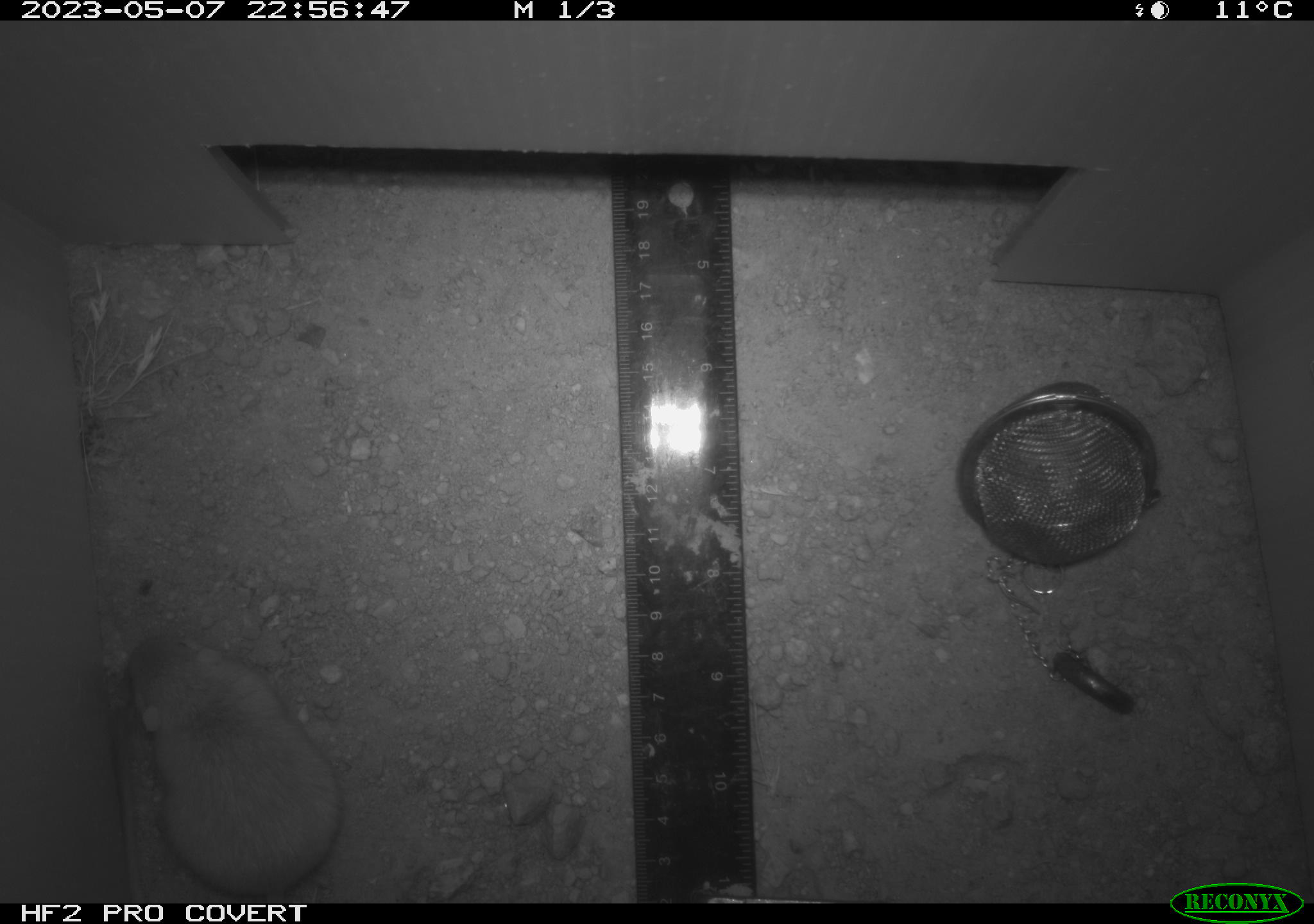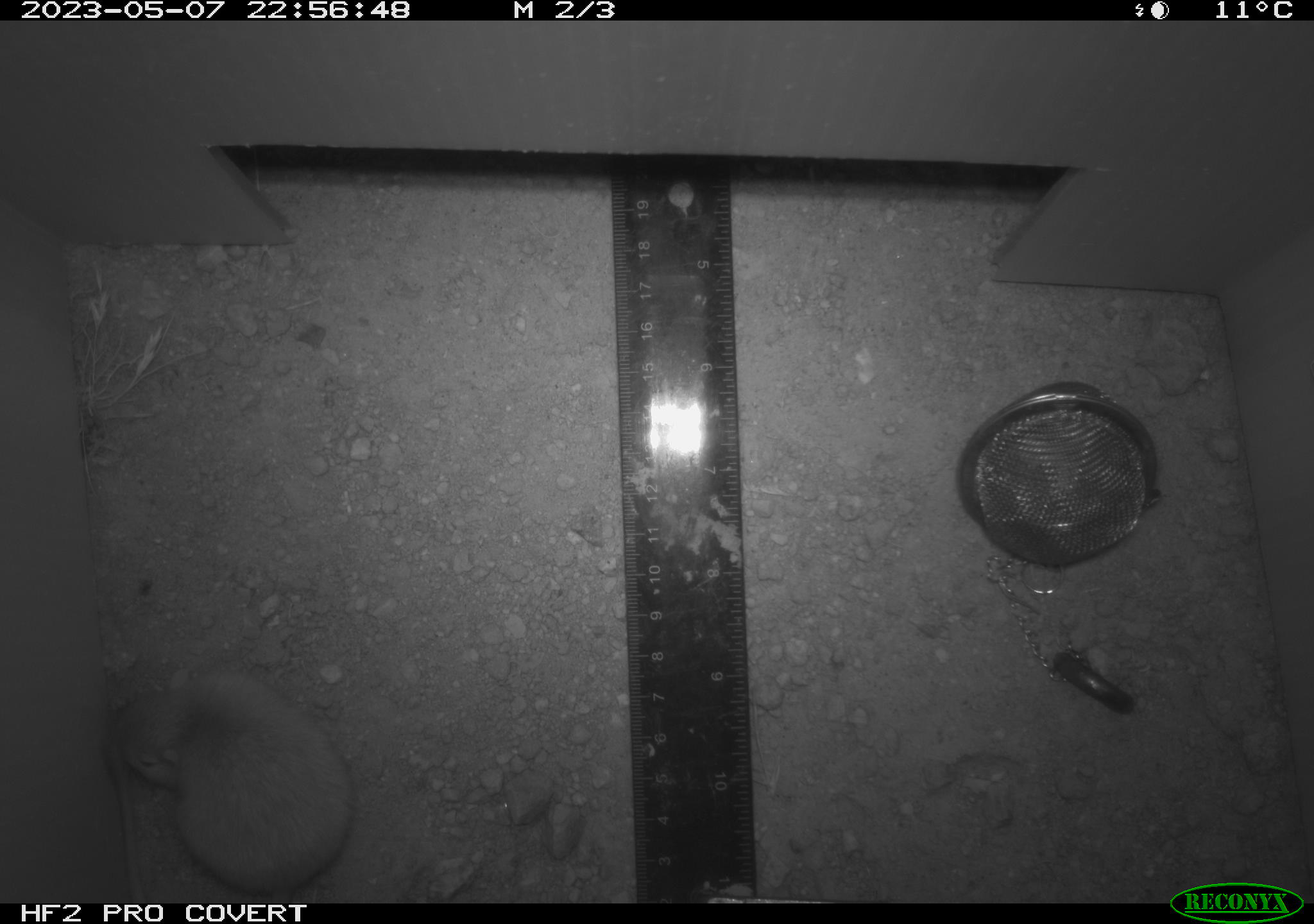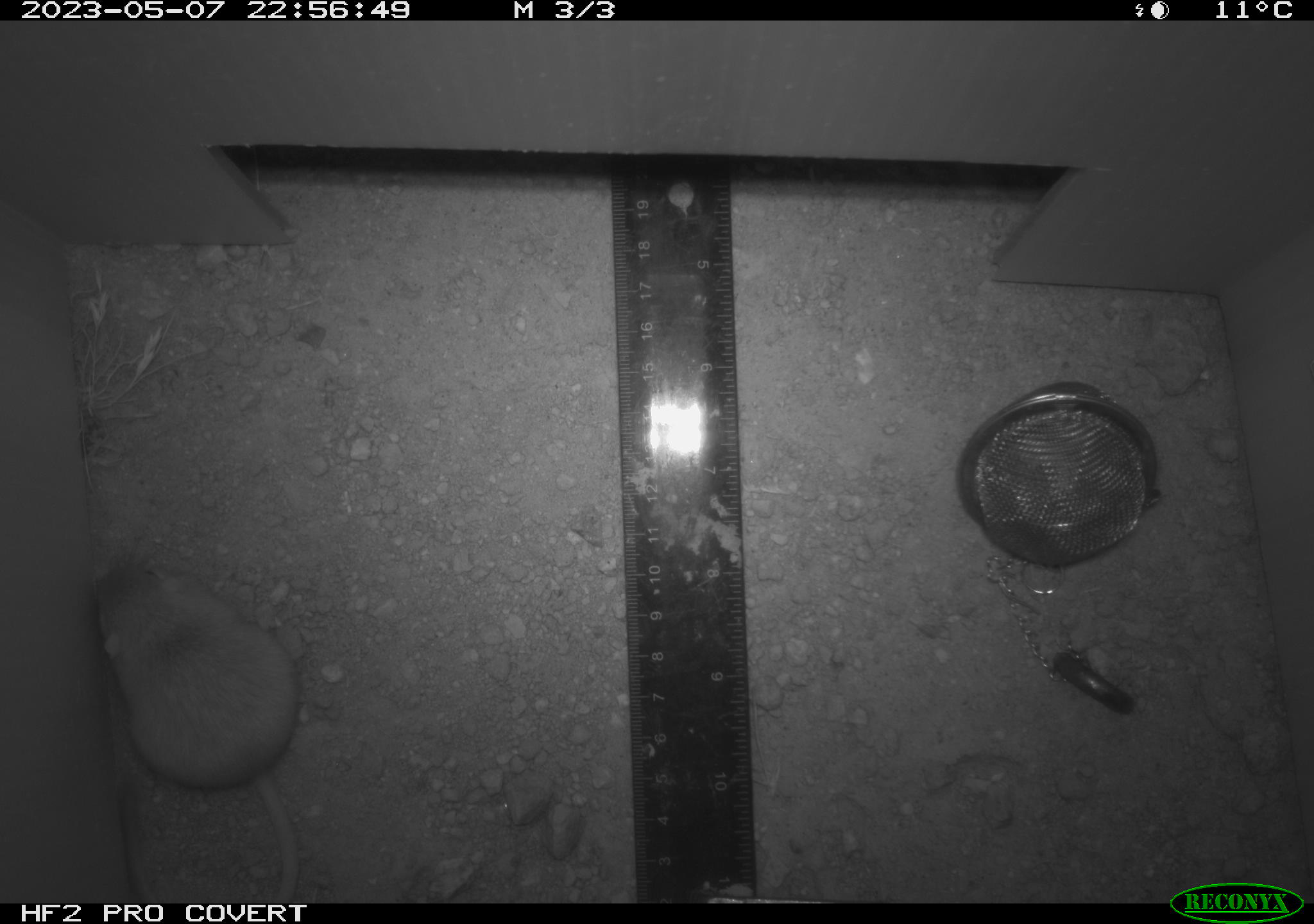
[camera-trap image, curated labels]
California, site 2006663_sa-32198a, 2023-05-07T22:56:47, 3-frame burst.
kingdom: Animalia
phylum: Chordata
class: Mammalia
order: Rodentia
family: Heteromyidae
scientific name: Heteromyidae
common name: kangaroo rats and pocket mice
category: heteromyidae family